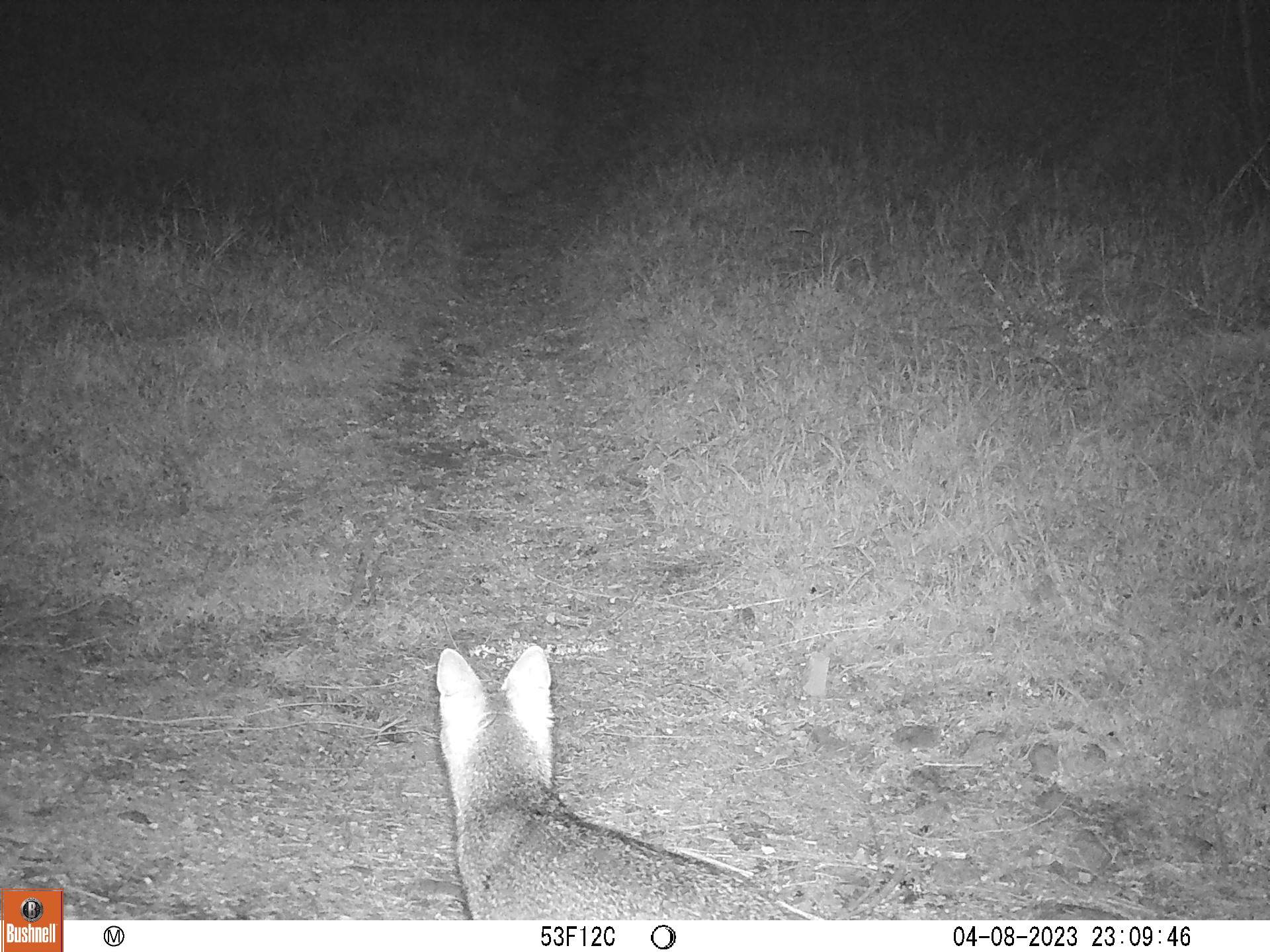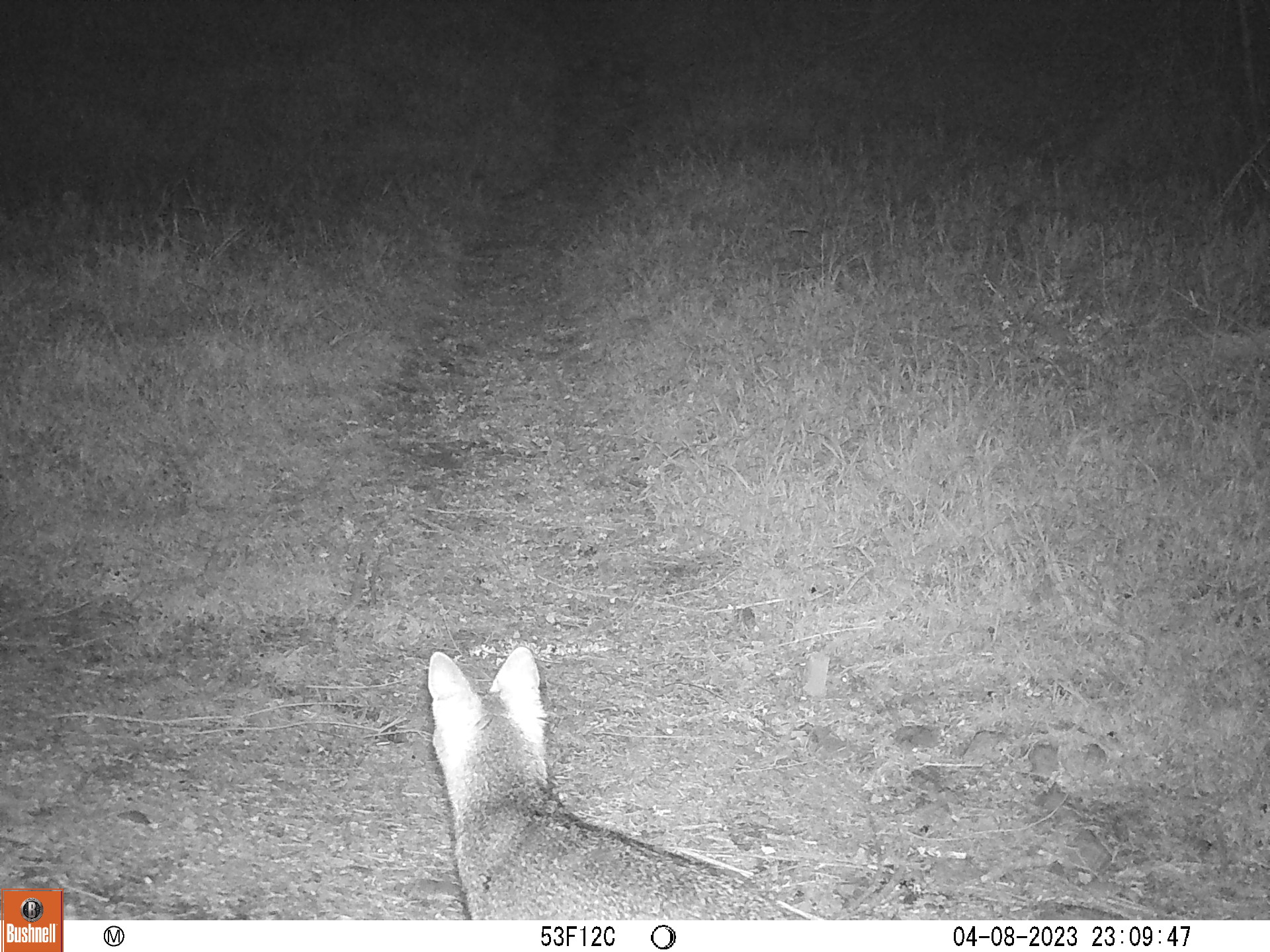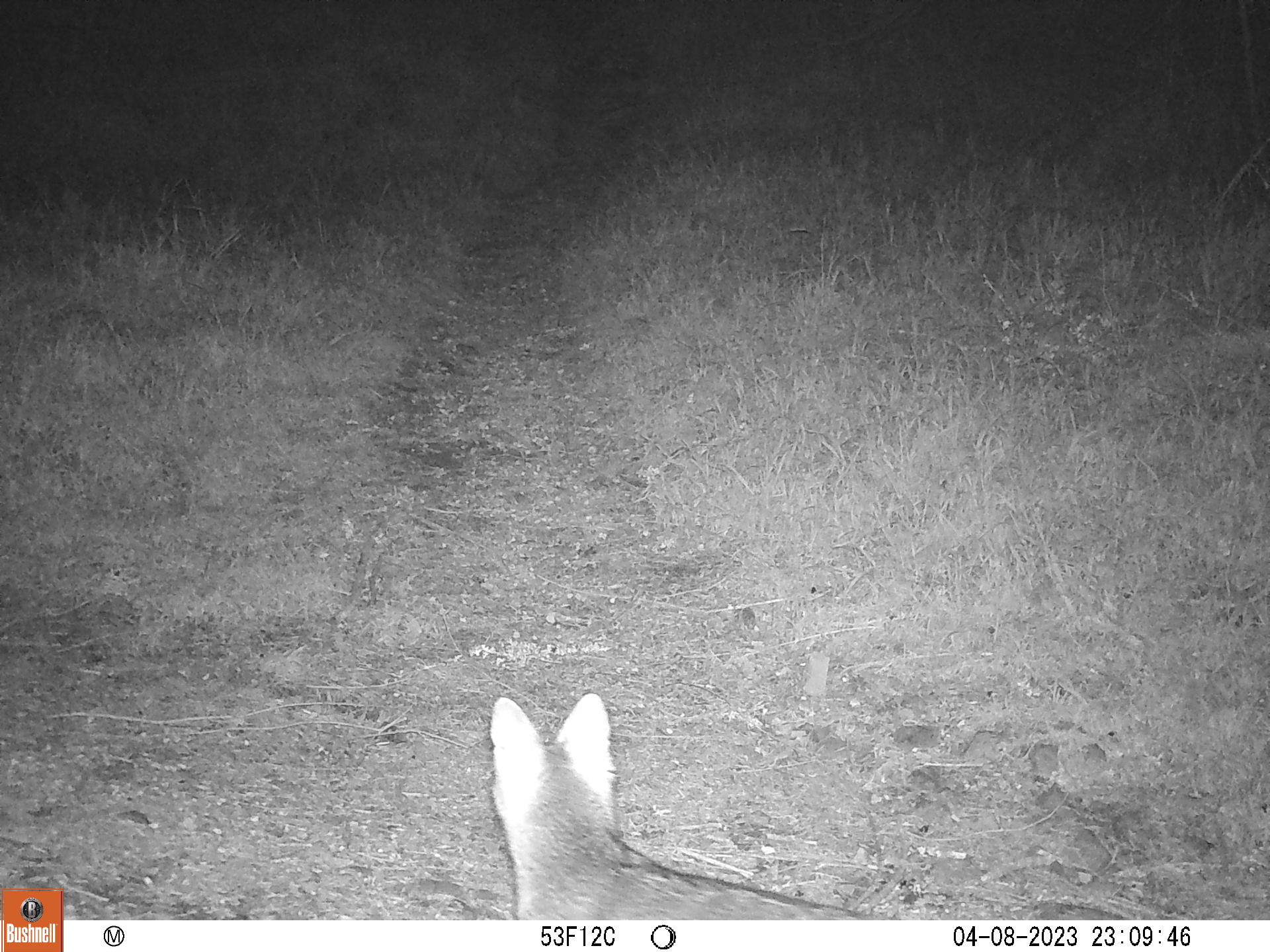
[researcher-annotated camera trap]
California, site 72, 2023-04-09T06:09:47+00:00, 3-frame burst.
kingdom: Animalia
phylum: Chordata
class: Mammalia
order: Carnivora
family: Canidae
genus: Urocyon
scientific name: Urocyon cinereoargenteus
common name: gray fox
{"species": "gray fox (Urocyon cinereoargenteus)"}